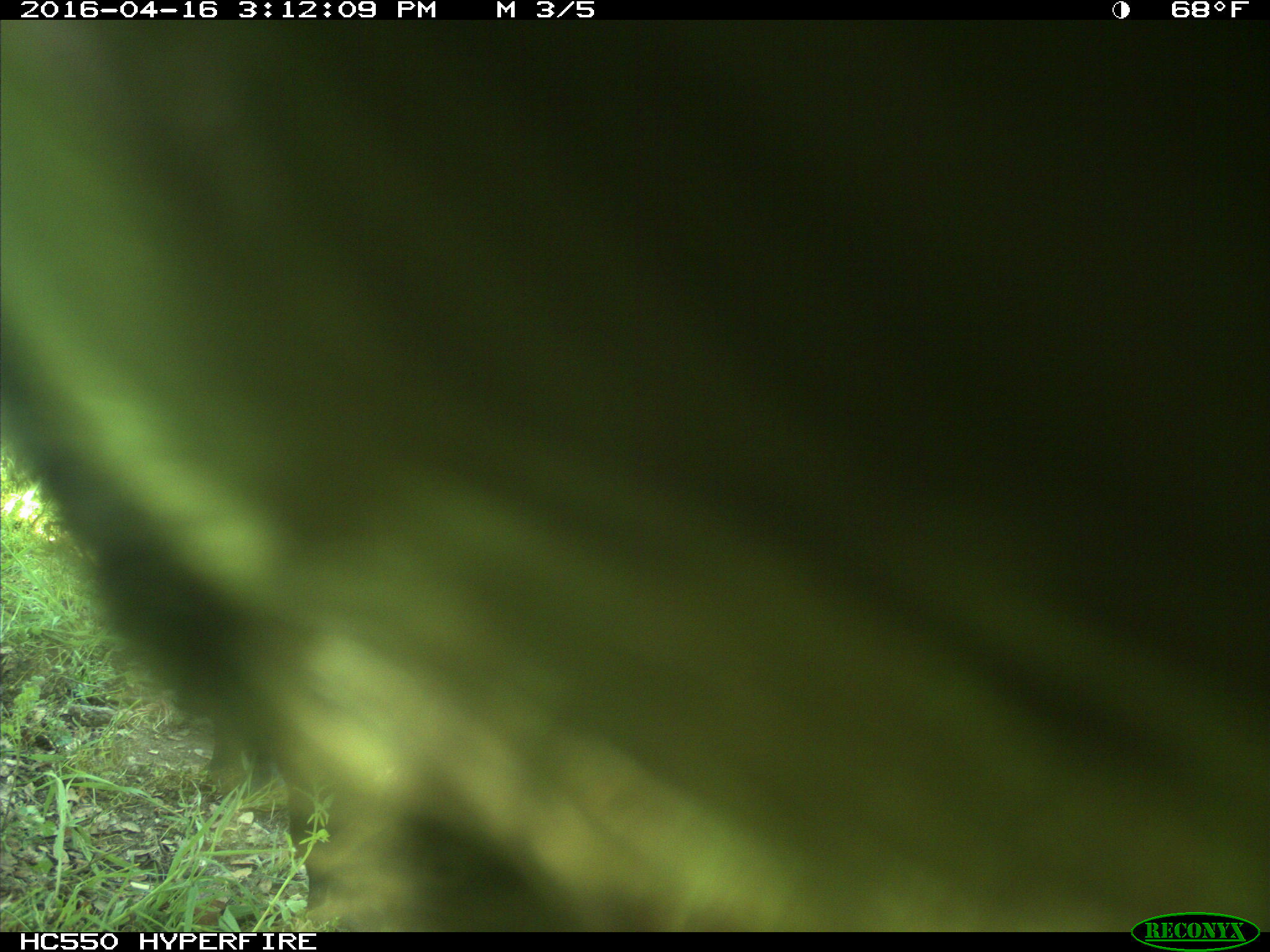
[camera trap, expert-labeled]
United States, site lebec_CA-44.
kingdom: Animalia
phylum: Chordata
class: Mammalia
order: Artiodactyla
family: Bovidae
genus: Bos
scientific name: Bos taurus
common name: domestic cow